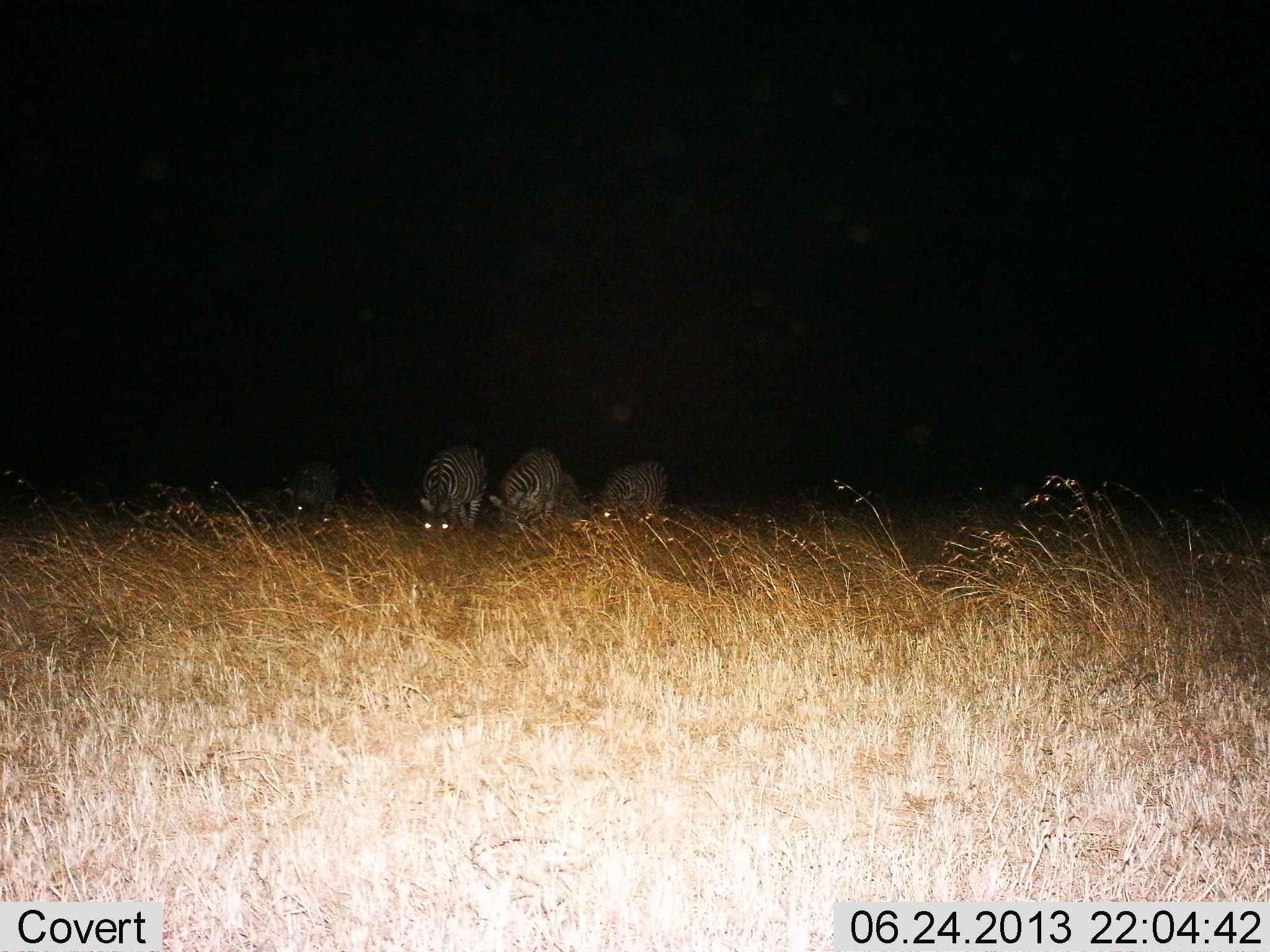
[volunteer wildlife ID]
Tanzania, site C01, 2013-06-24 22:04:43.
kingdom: Animalia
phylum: Chordata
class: Mammalia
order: Perissodactyla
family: Equidae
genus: Equus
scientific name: Equus quagga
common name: plains zebra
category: zebra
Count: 4.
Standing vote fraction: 50%.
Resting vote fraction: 21%.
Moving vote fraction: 0%.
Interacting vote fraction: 4%.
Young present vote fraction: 0%.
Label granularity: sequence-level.